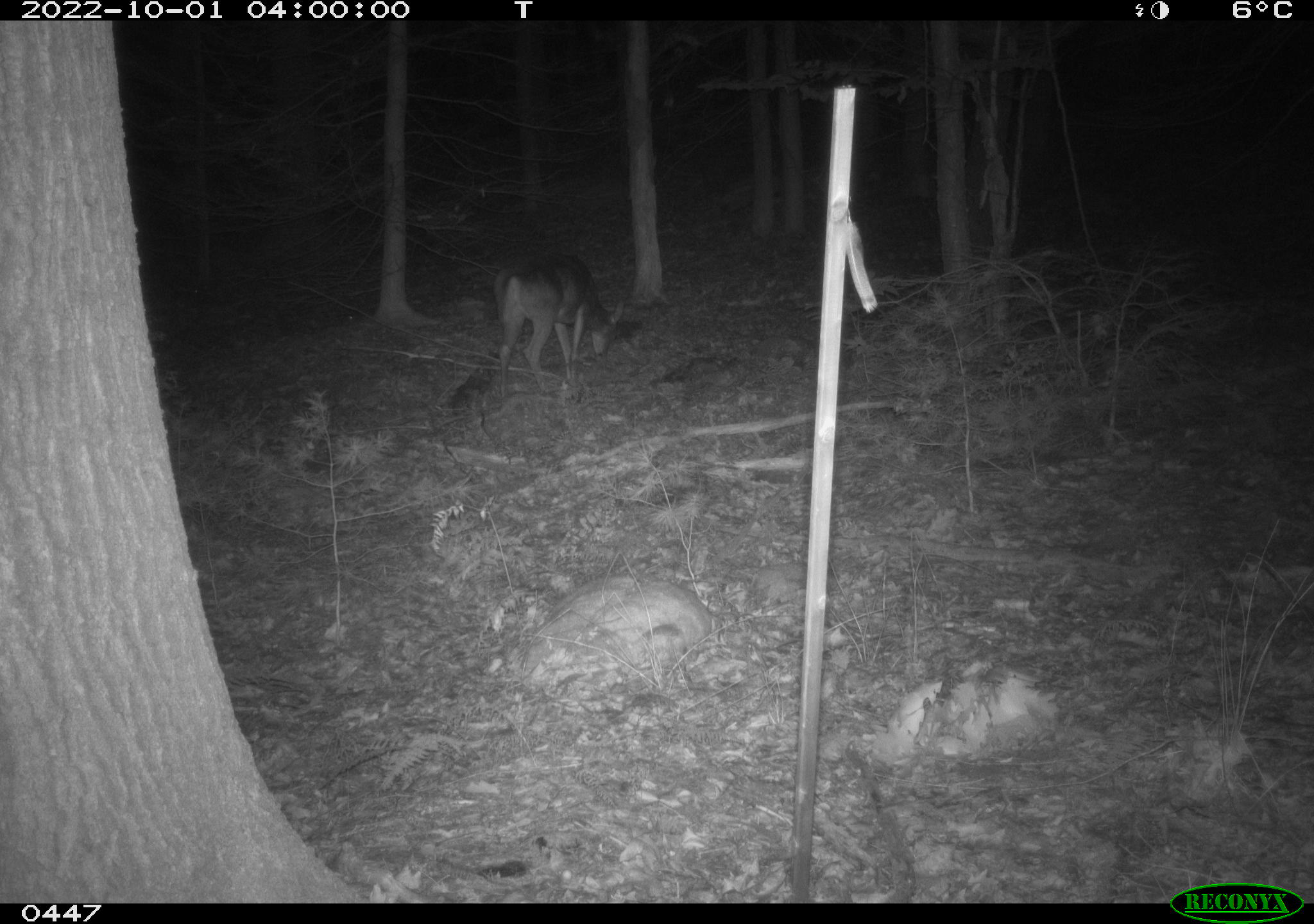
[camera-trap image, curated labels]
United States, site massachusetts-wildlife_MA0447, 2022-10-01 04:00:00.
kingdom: Animalia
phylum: Chordata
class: Mammalia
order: Artiodactyla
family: Cervidae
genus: Odocoileus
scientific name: Odocoileus virginianus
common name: white-tailed deer